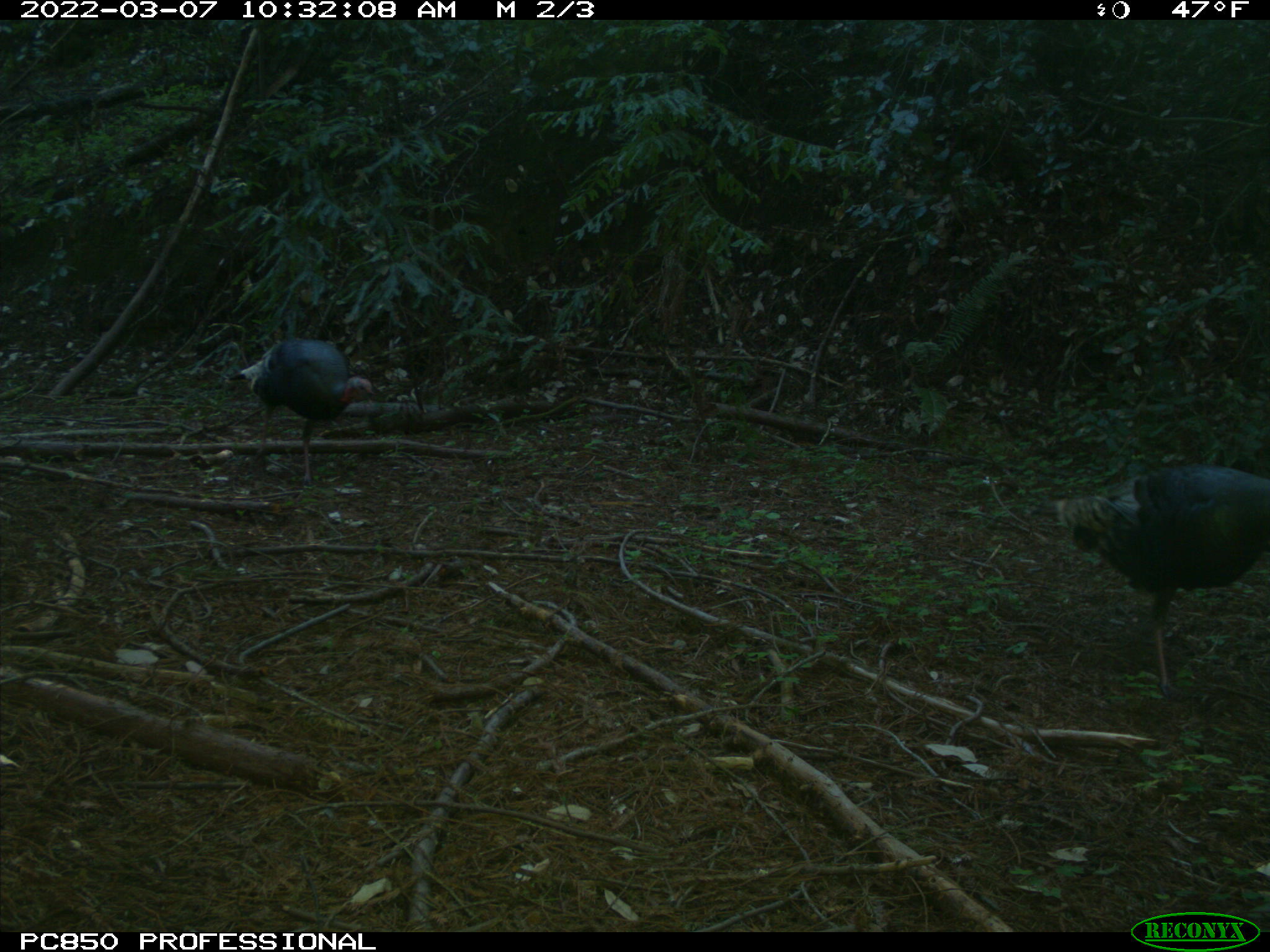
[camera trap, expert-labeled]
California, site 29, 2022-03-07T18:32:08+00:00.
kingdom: Animalia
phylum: Chordata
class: Aves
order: Galliformes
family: Phasianidae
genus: Meleagris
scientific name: Meleagris gallopavo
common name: turkey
Turkey (Meleagris gallopavo).